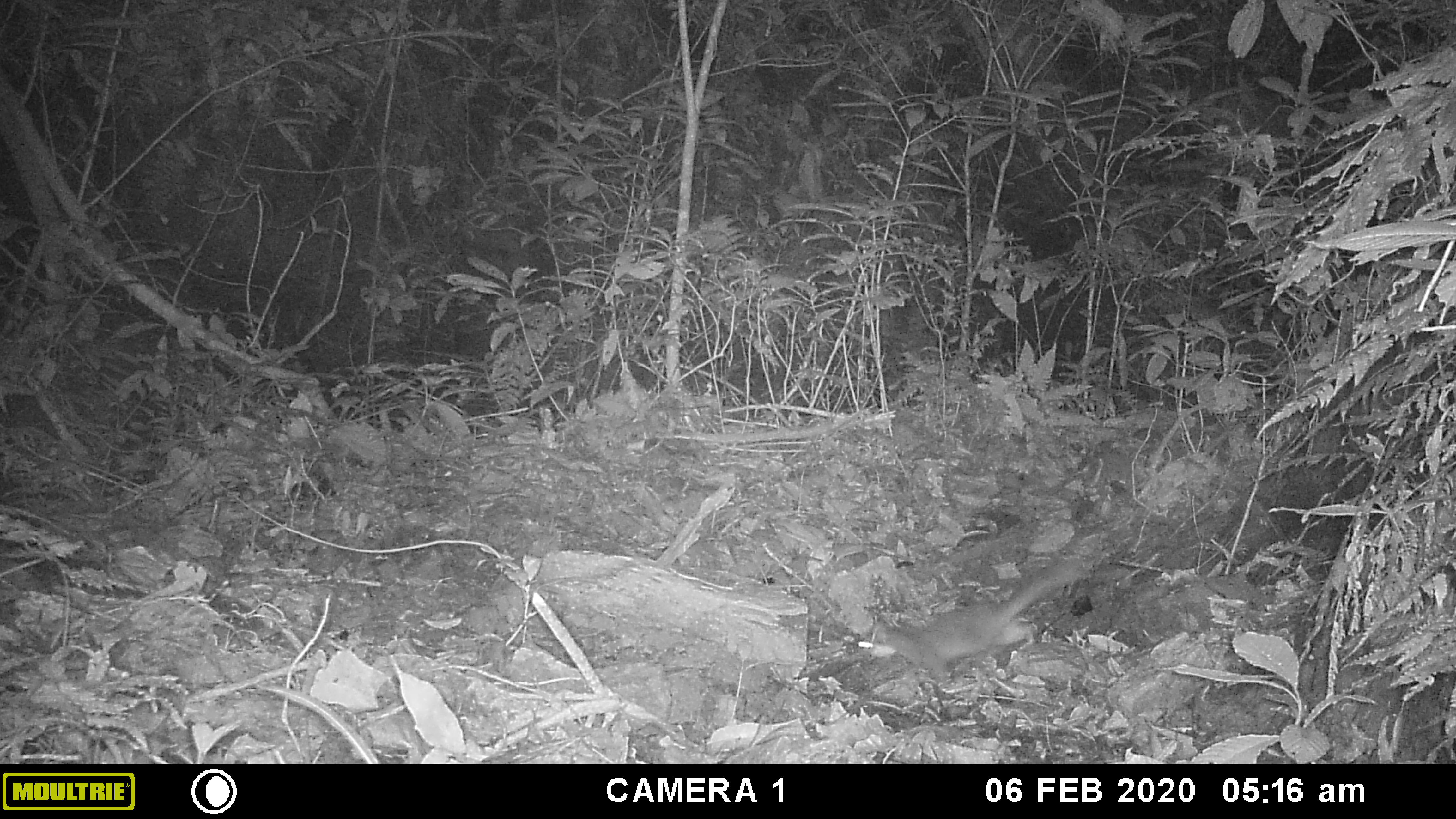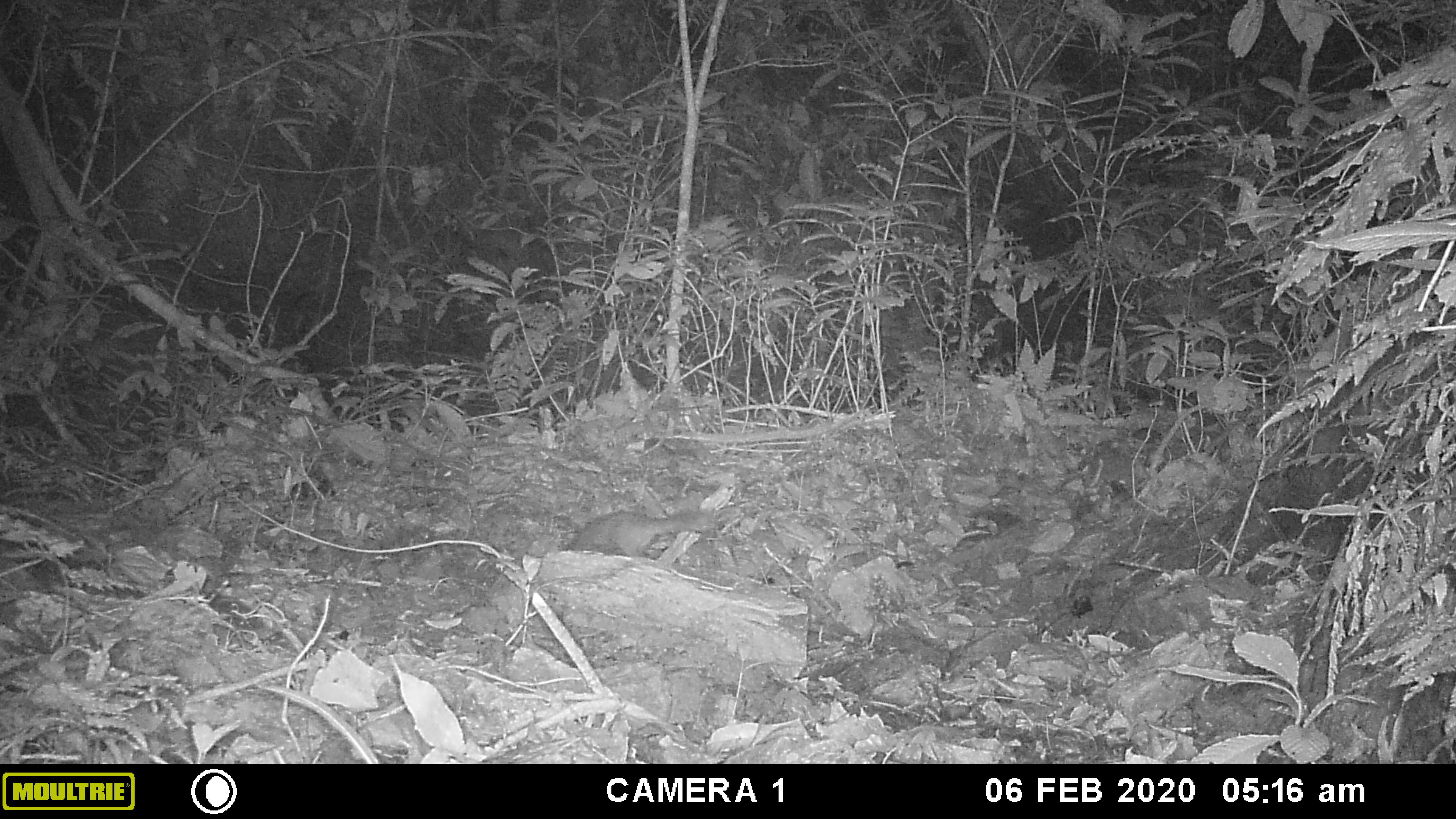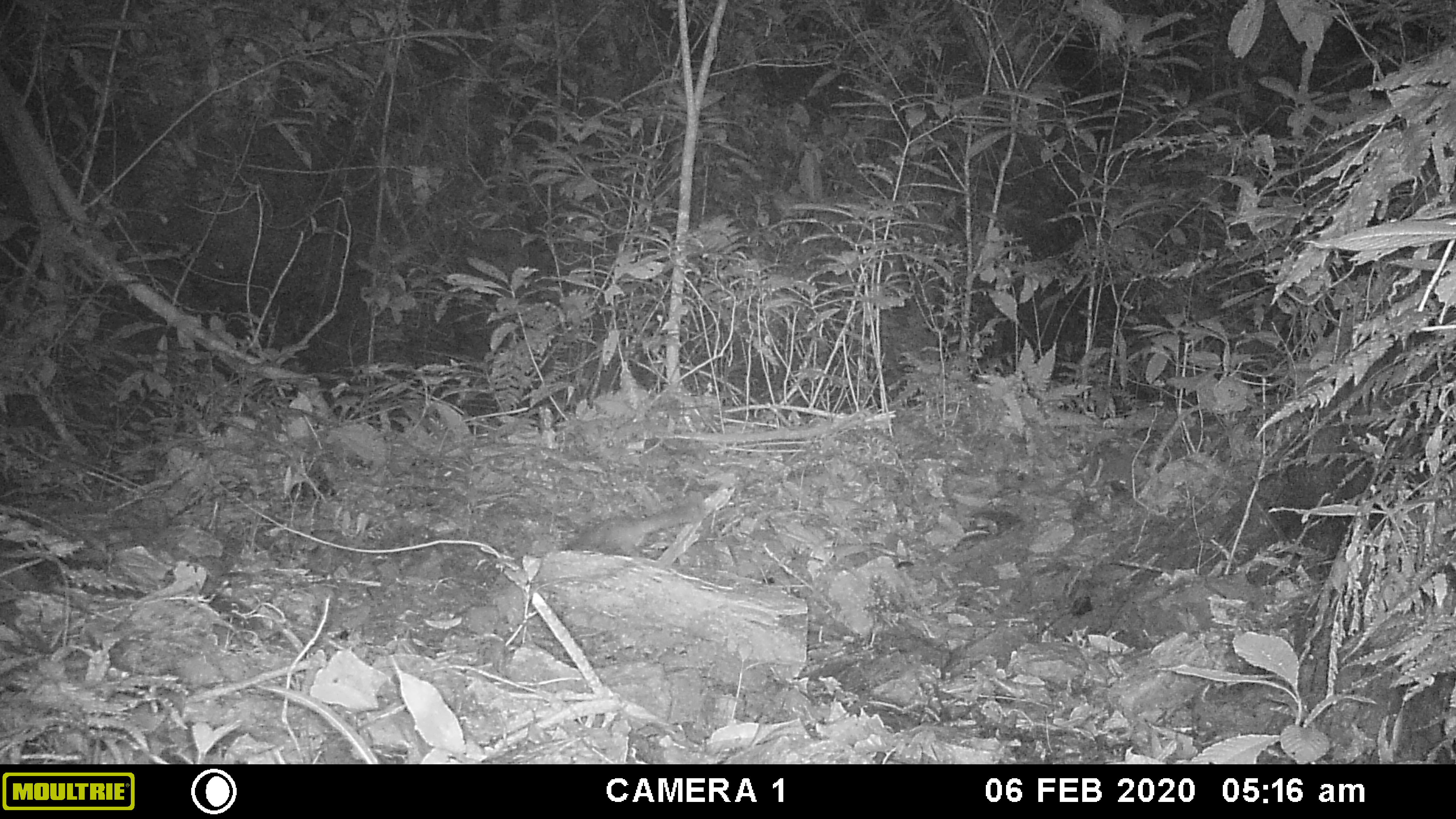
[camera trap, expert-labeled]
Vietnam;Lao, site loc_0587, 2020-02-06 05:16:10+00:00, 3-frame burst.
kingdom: Animalia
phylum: Chordata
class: Mammalia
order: Carnivora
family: Mustelidae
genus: Melogale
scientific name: Melogale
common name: ferret badger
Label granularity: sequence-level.